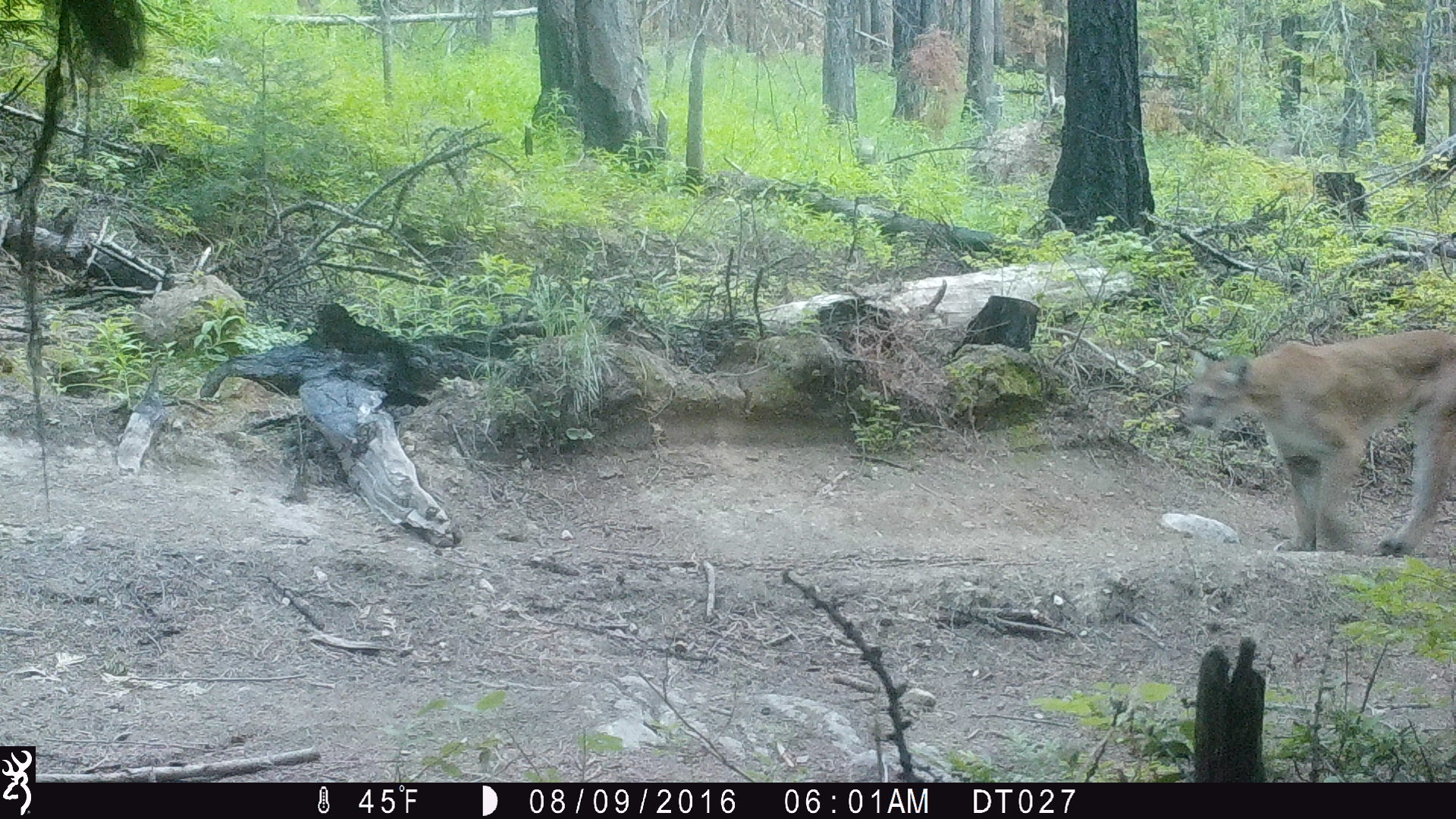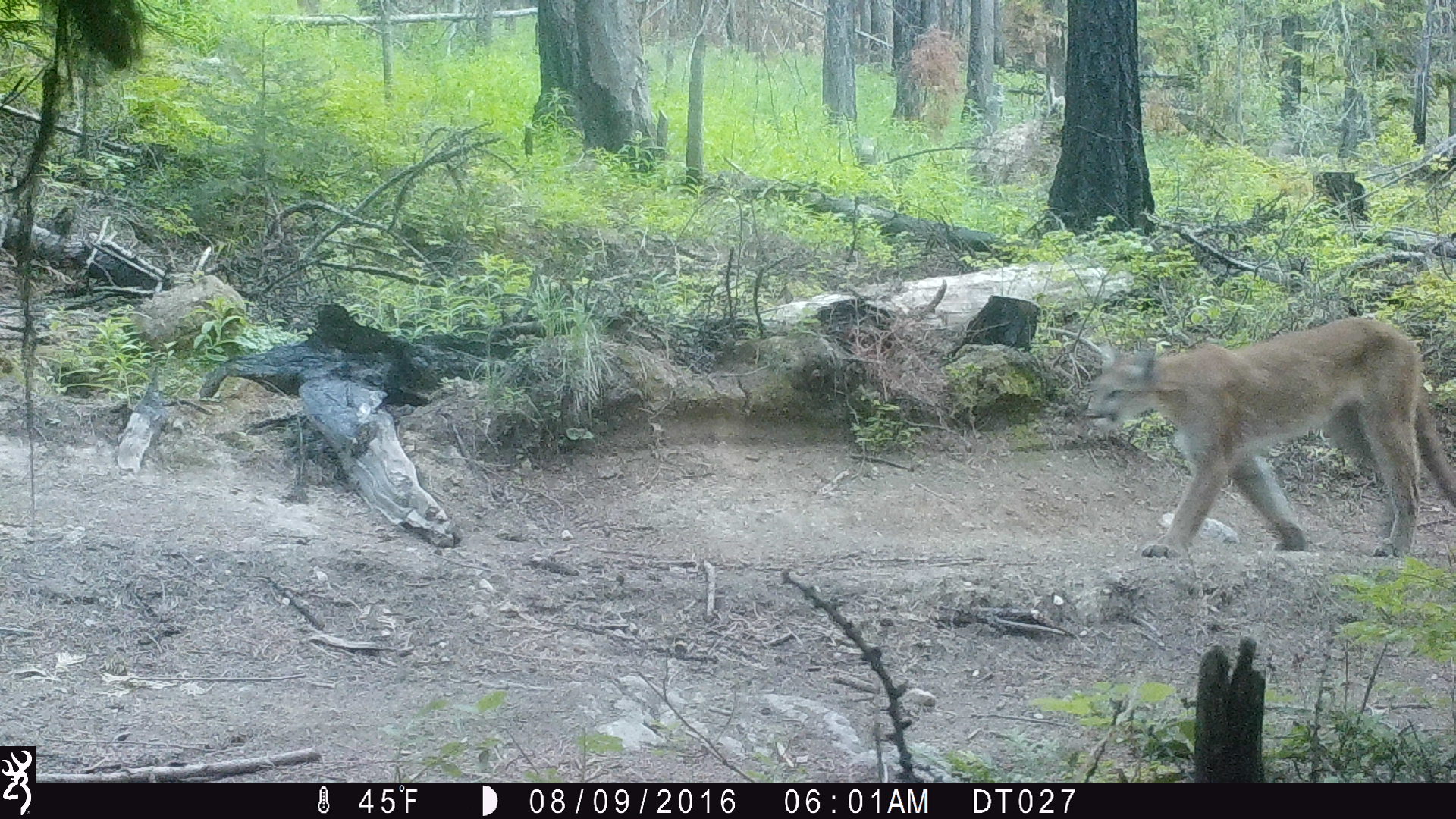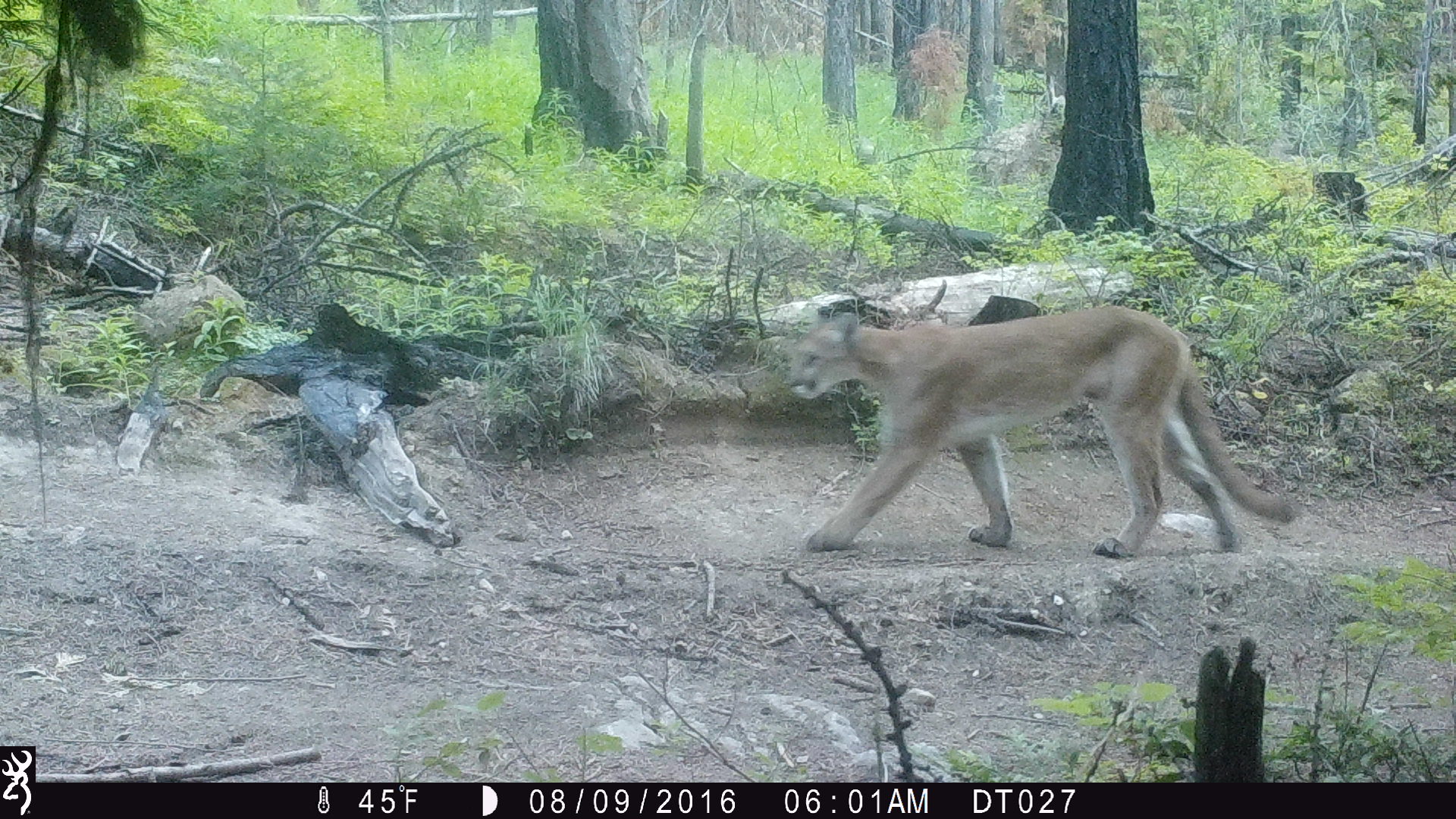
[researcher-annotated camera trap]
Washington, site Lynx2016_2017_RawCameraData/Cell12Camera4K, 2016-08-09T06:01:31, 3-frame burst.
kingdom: Animalia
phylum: Chordata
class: Mammalia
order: Carnivora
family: Felidae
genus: Puma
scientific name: Puma concolor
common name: mountain lion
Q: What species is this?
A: Puma concolor (mountain lion).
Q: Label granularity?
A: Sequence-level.